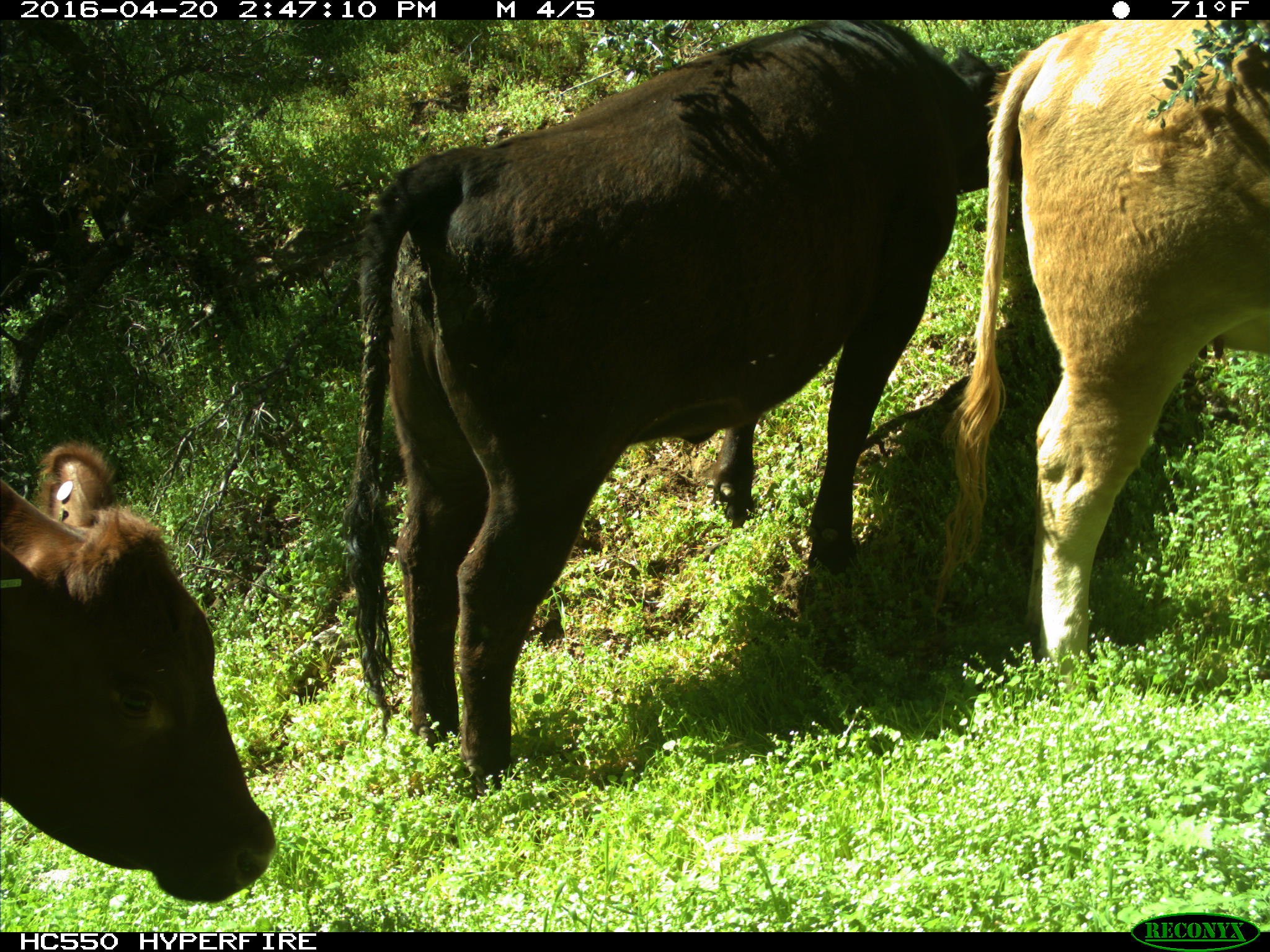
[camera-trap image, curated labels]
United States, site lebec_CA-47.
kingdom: Animalia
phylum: Chordata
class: Mammalia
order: Artiodactyla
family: Bovidae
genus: Bos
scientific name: Bos taurus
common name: domestic cow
Bos taurus (domestic cow).